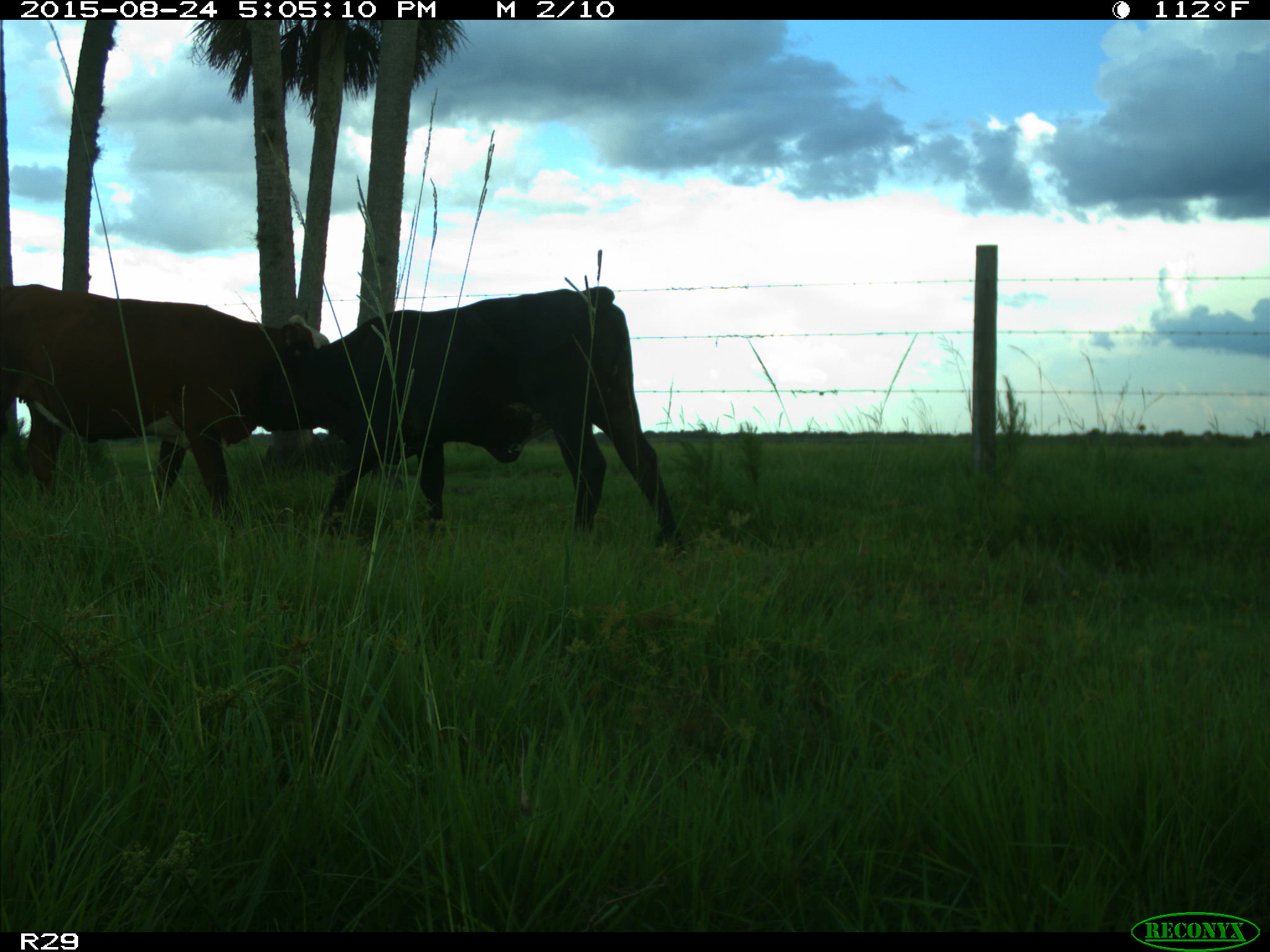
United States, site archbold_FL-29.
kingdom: Animalia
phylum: Chordata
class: Mammalia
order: Artiodactyla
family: Bovidae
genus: Bos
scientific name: Bos taurus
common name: domestic cow